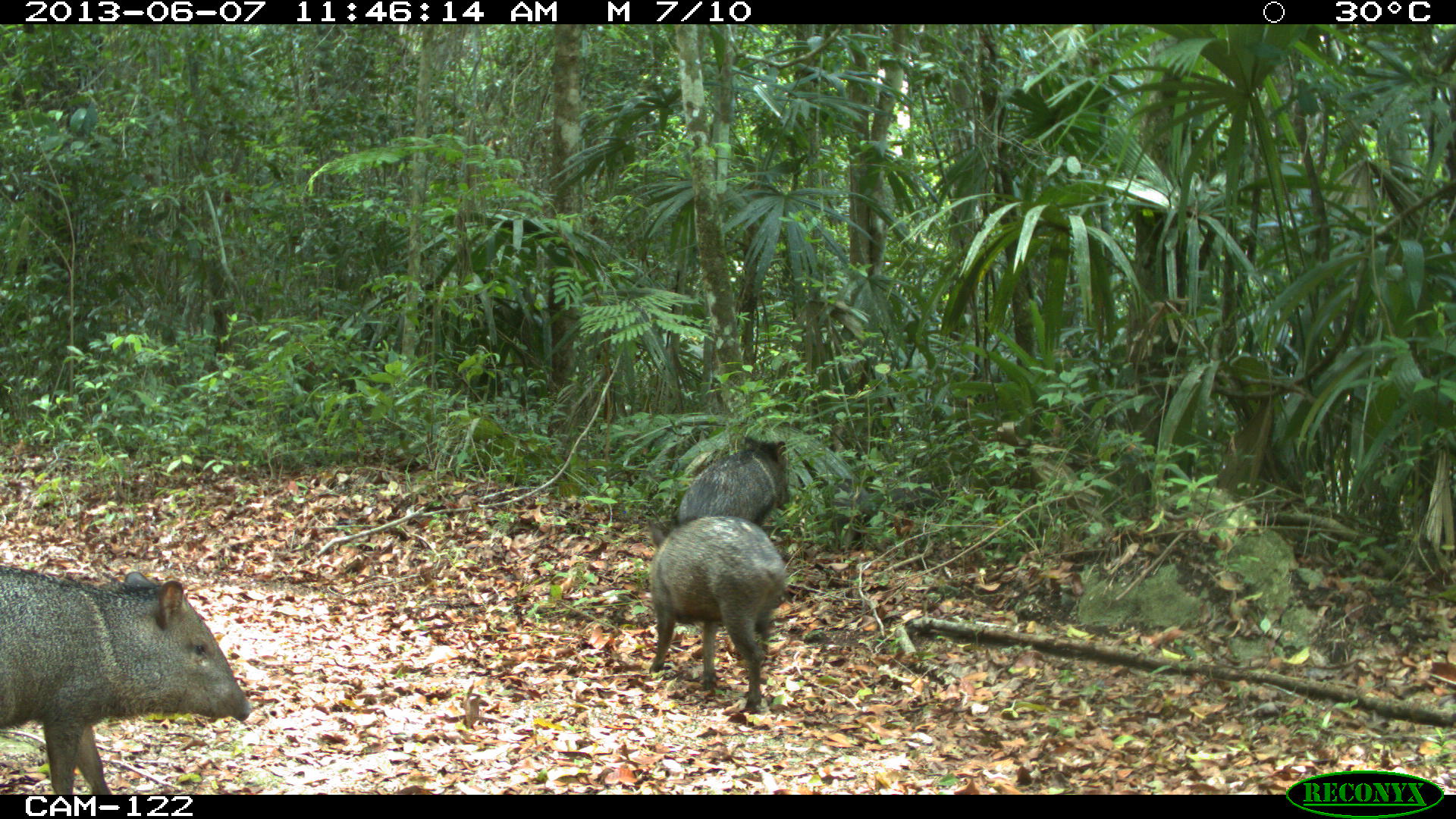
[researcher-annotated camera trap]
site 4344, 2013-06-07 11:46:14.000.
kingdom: Animalia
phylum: Chordata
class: Mammalia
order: Artiodactyla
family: Tayassuidae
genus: Pecari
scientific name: Pecari tajacu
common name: collared peccary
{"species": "Pecari tajacu (collared peccary)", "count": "4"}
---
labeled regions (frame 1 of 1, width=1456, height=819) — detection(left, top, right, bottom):
pecari tajacu: detection(0, 569, 251, 795); detection(646, 514, 787, 711); detection(676, 435, 791, 526); detection(844, 486, 938, 553); detection(832, 479, 870, 530)